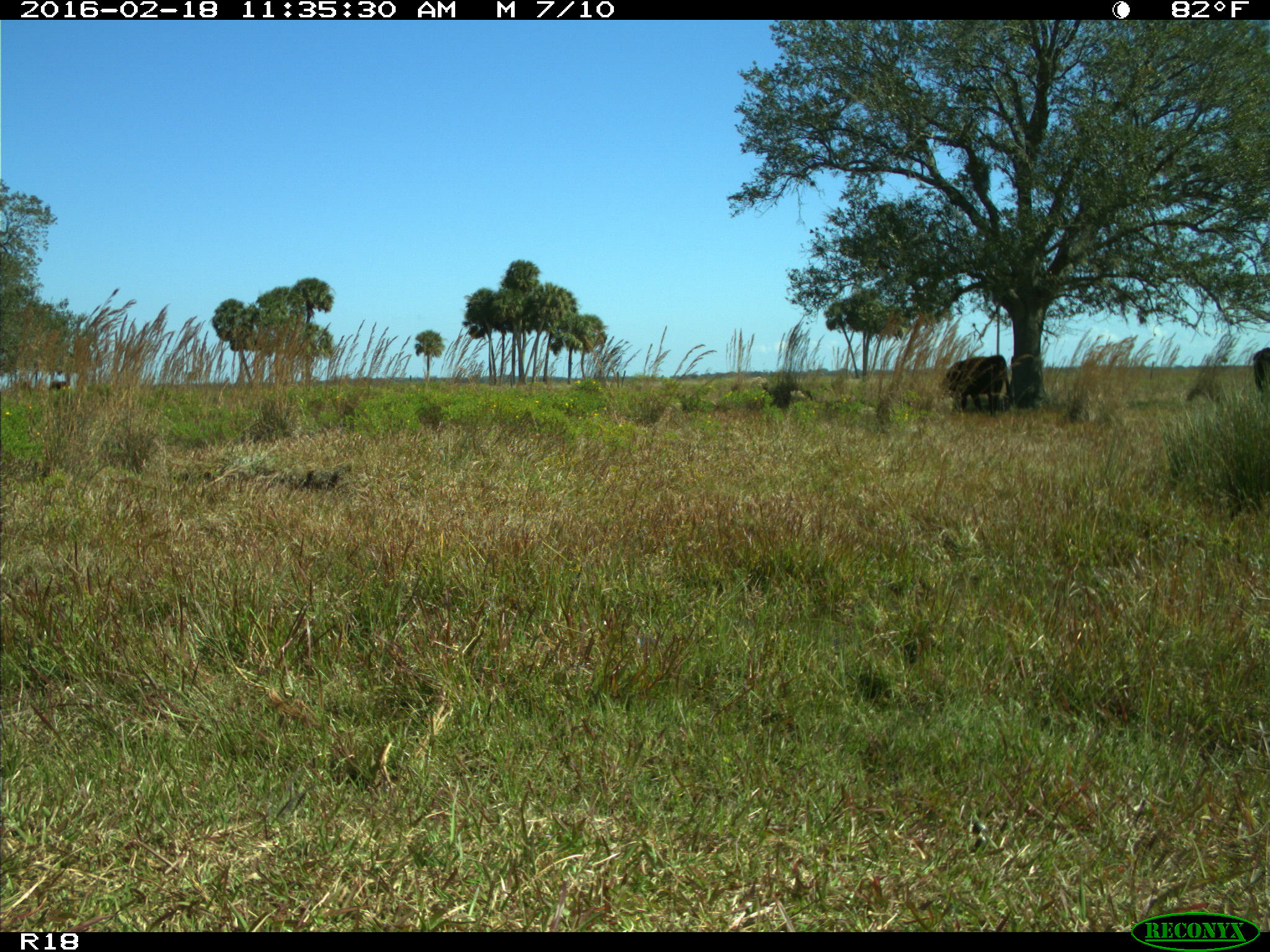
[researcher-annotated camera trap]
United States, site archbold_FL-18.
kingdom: Animalia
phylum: Chordata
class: Mammalia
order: Artiodactyla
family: Bovidae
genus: Bos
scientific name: Bos taurus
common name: domestic cow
Bos taurus (domestic cow).